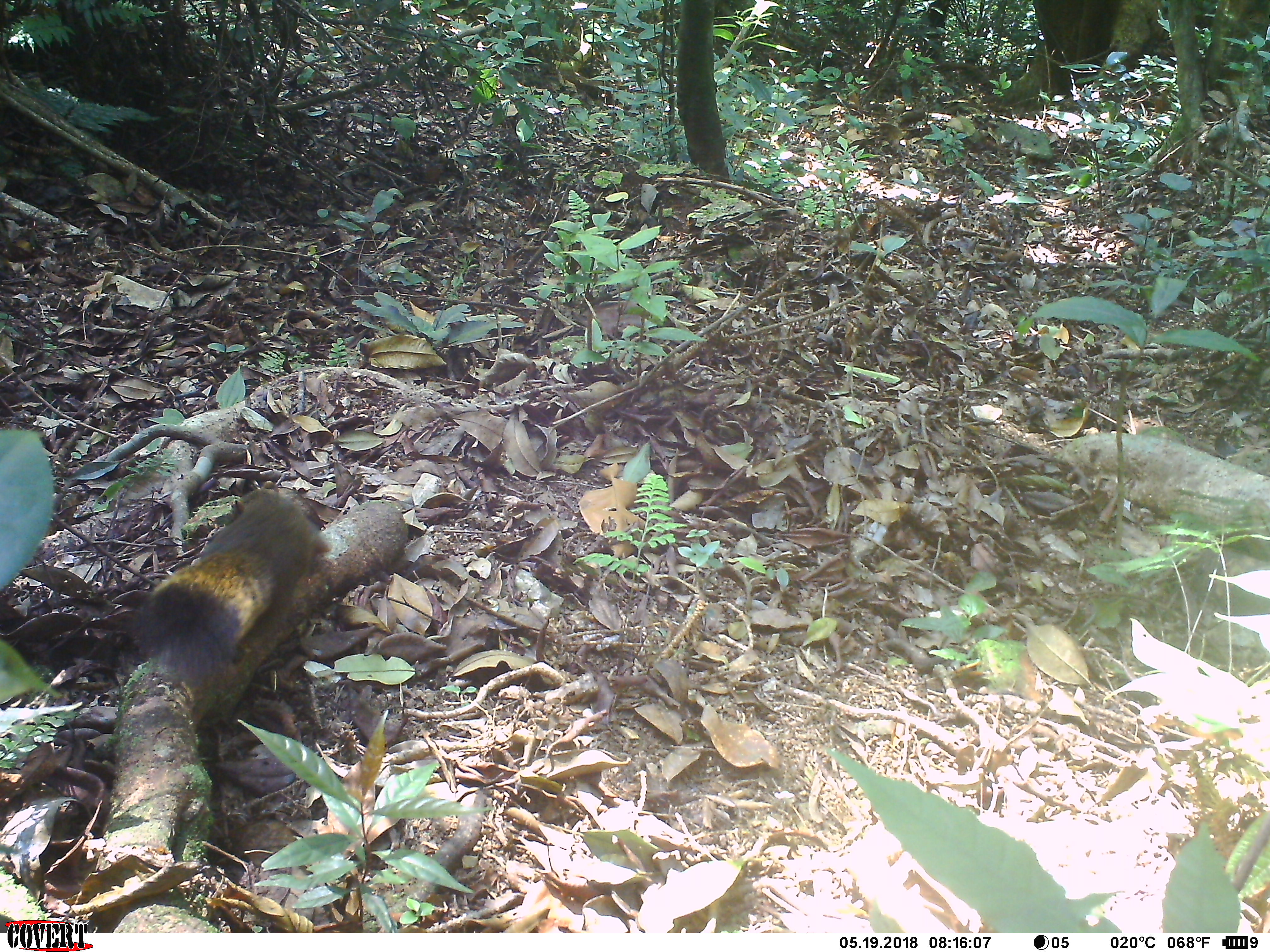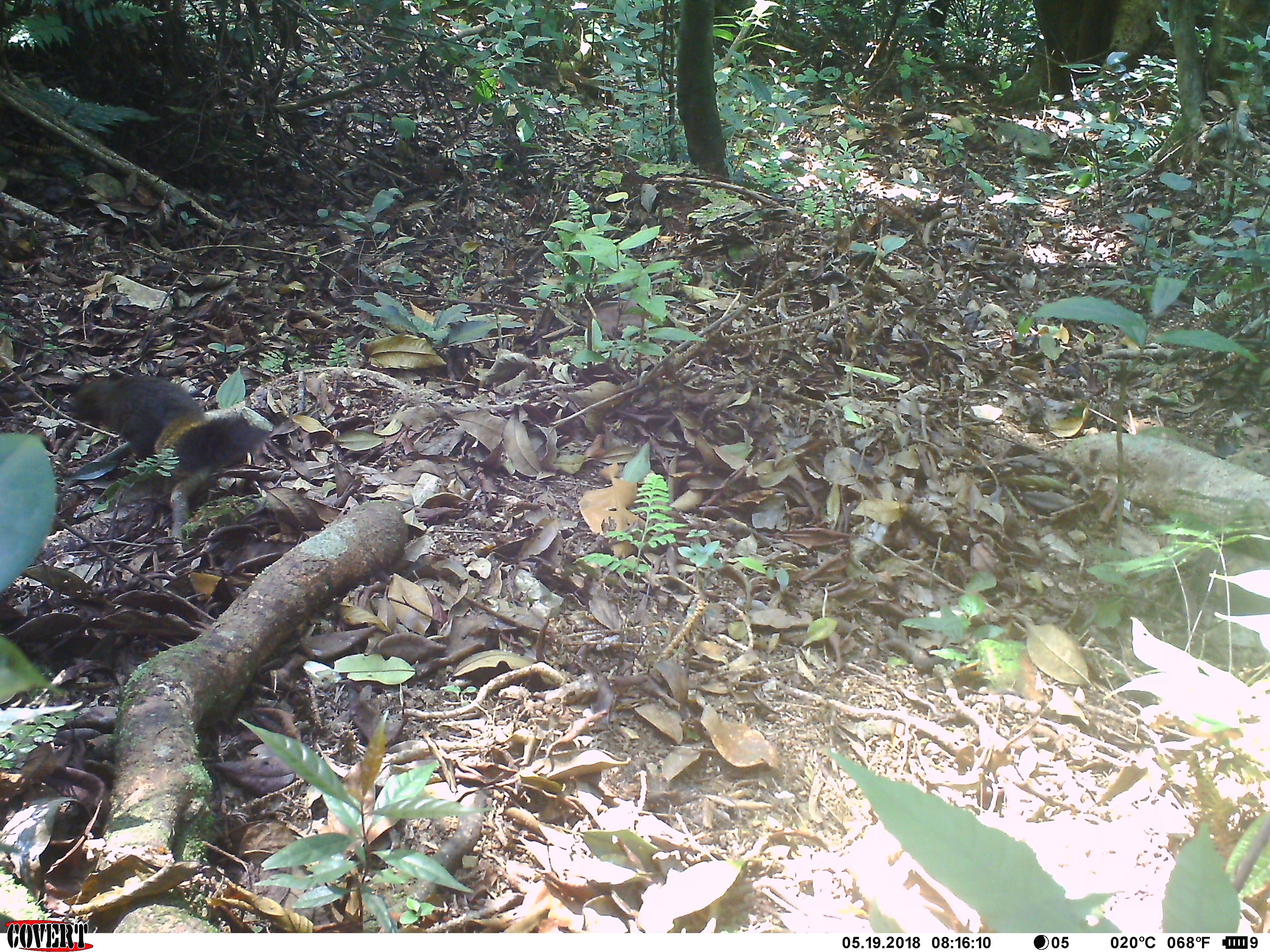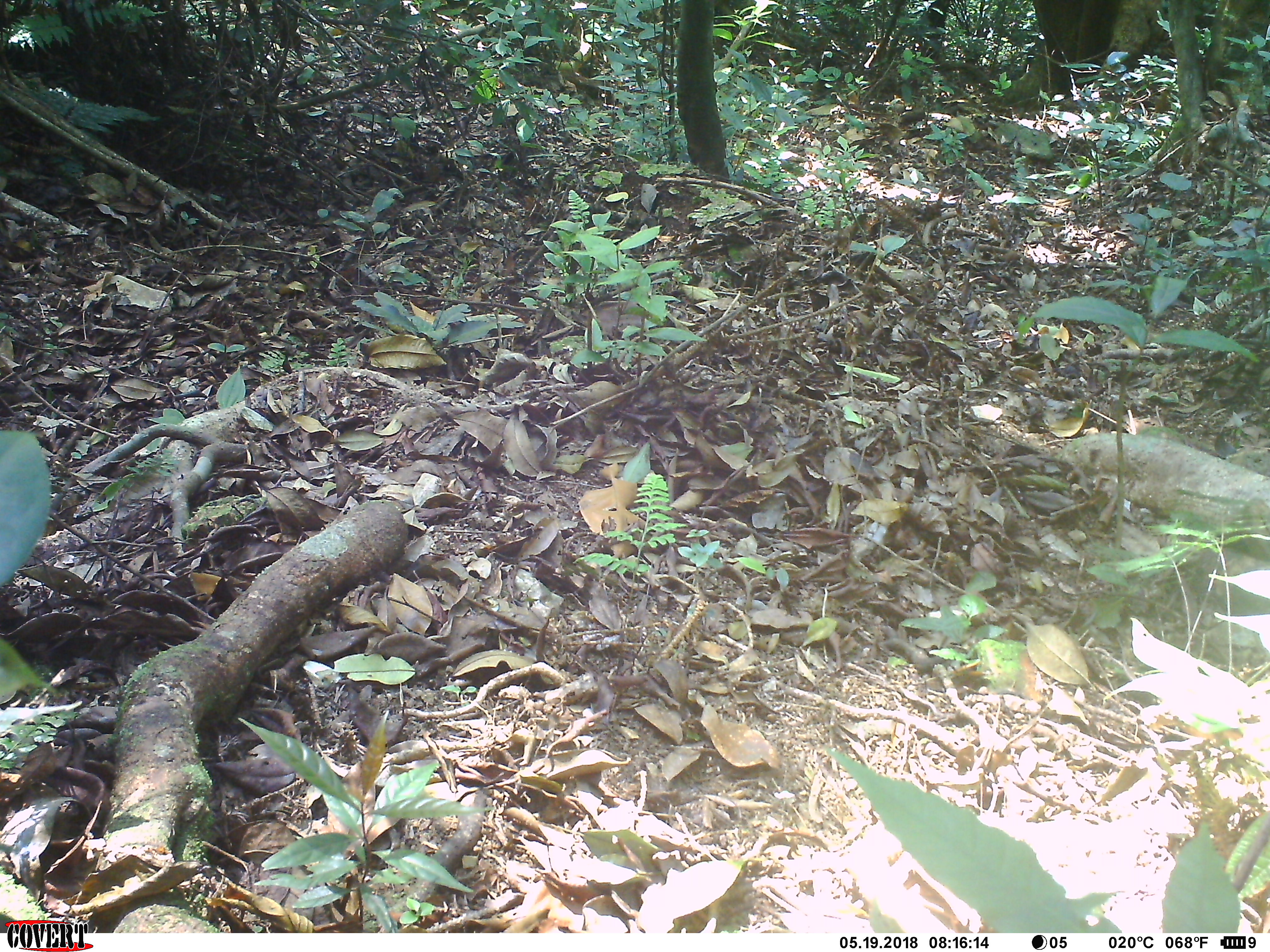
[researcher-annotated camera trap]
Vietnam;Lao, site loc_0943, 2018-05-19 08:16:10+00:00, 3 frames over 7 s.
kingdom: Animalia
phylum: Chordata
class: Mammalia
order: Rodentia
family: Sciuridae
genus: Sciurus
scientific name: Sciurus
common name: squirrel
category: unidentified squirrel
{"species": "unidentified squirrel (squirrel) (Sciurus)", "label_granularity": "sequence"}